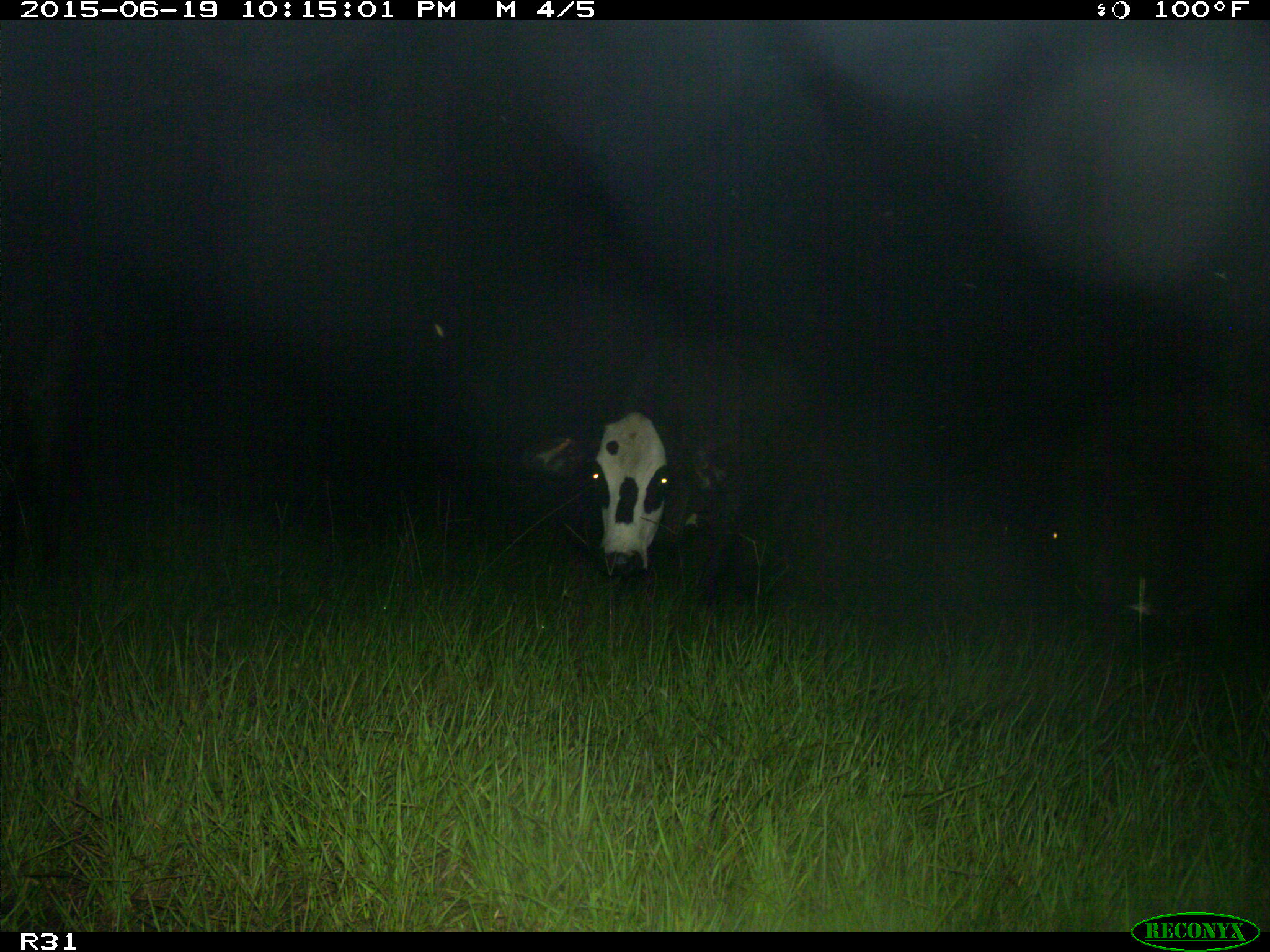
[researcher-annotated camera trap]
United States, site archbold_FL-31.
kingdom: Animalia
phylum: Chordata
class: Mammalia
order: Artiodactyla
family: Bovidae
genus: Bos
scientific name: Bos taurus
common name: domestic cow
Bos taurus (domestic cow).